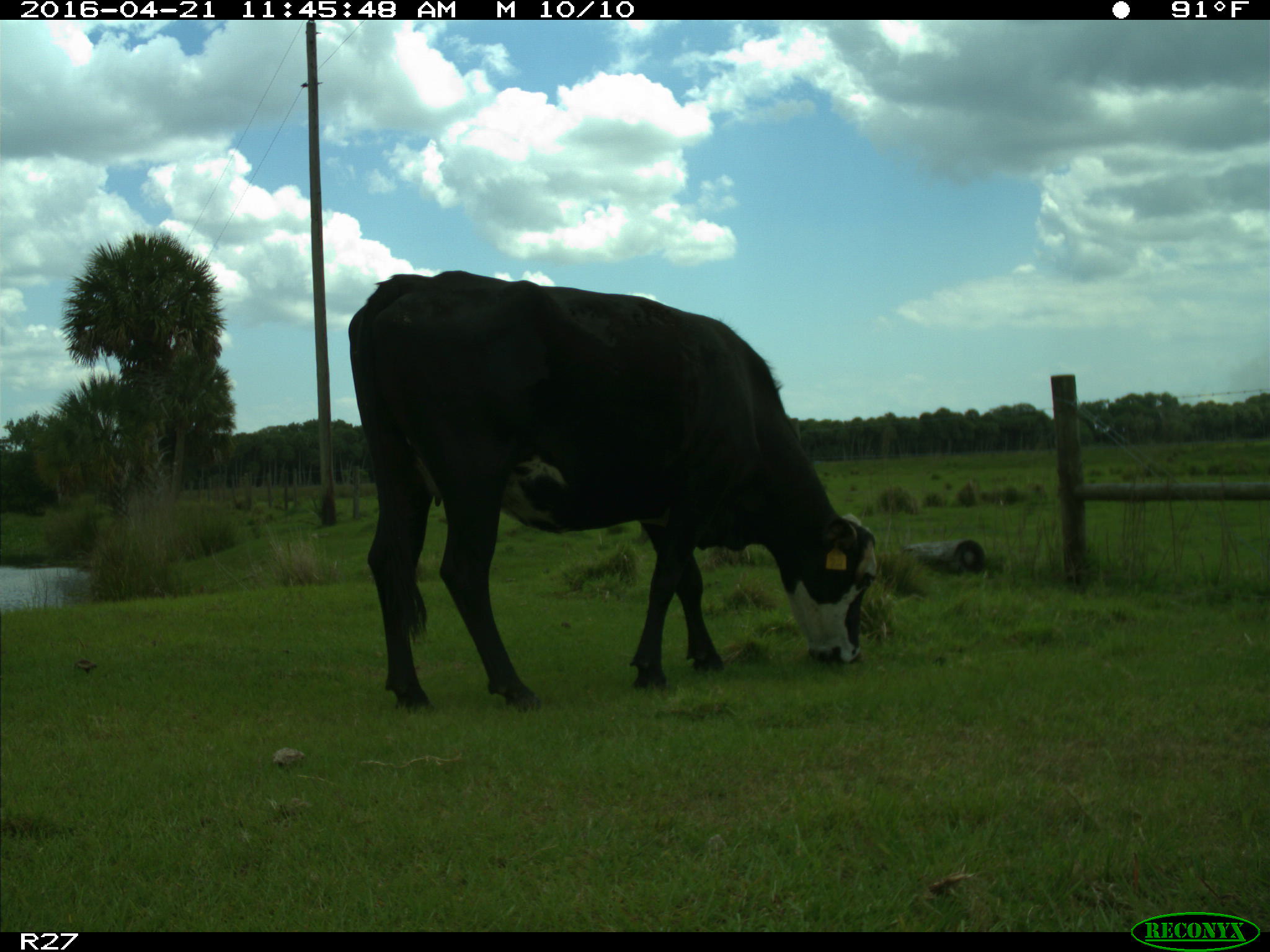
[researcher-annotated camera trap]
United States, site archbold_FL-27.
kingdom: Animalia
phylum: Chordata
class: Mammalia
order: Artiodactyla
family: Bovidae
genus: Bos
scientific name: Bos taurus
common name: domestic cow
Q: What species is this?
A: Bos taurus (domestic cow).